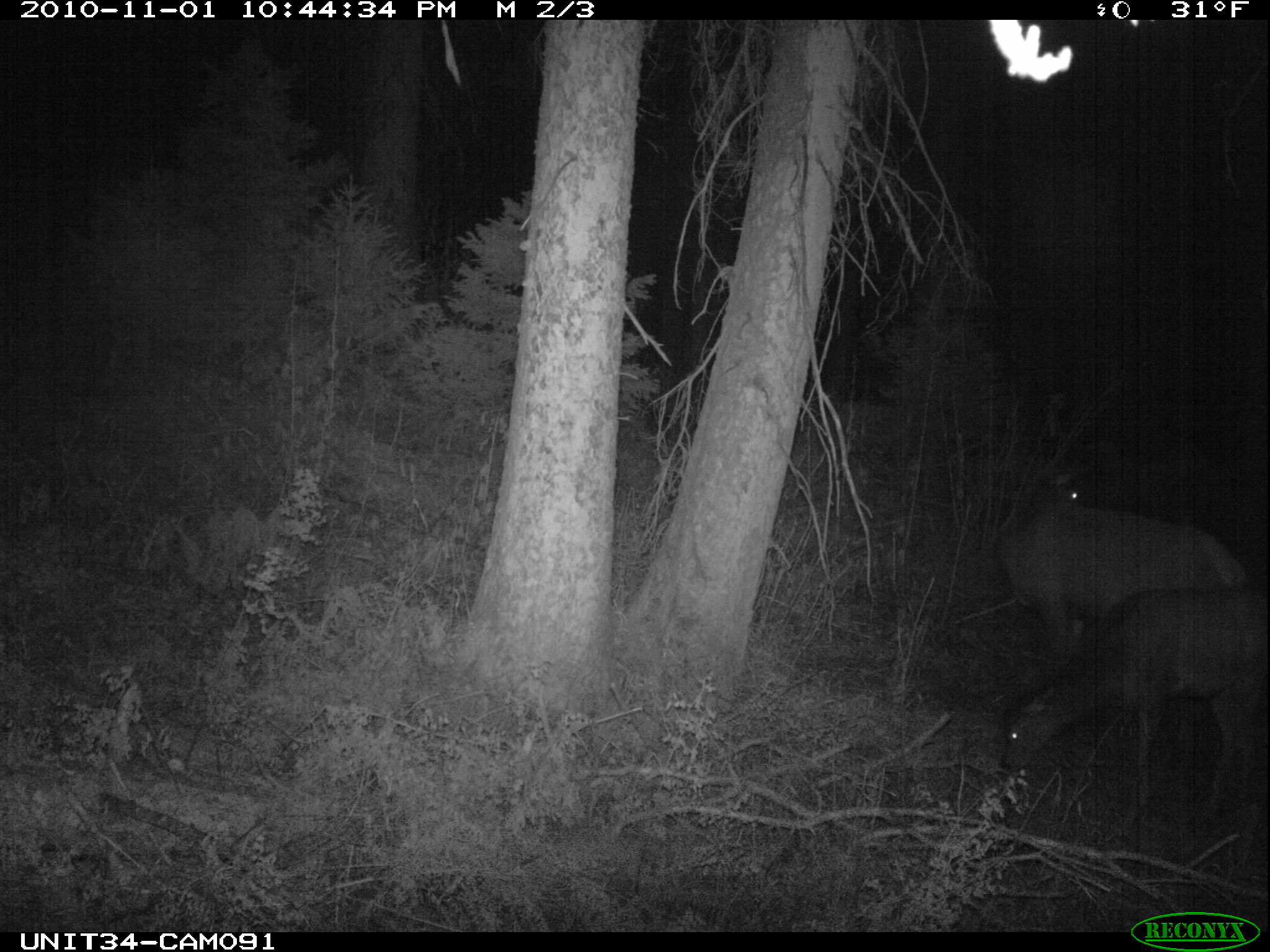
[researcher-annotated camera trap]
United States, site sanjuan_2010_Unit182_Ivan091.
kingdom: Animalia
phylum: Chordata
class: Mammalia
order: Artiodactyla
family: Cervidae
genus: Cervus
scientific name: Cervus elaphus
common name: red deer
Cervus elaphus (red deer).